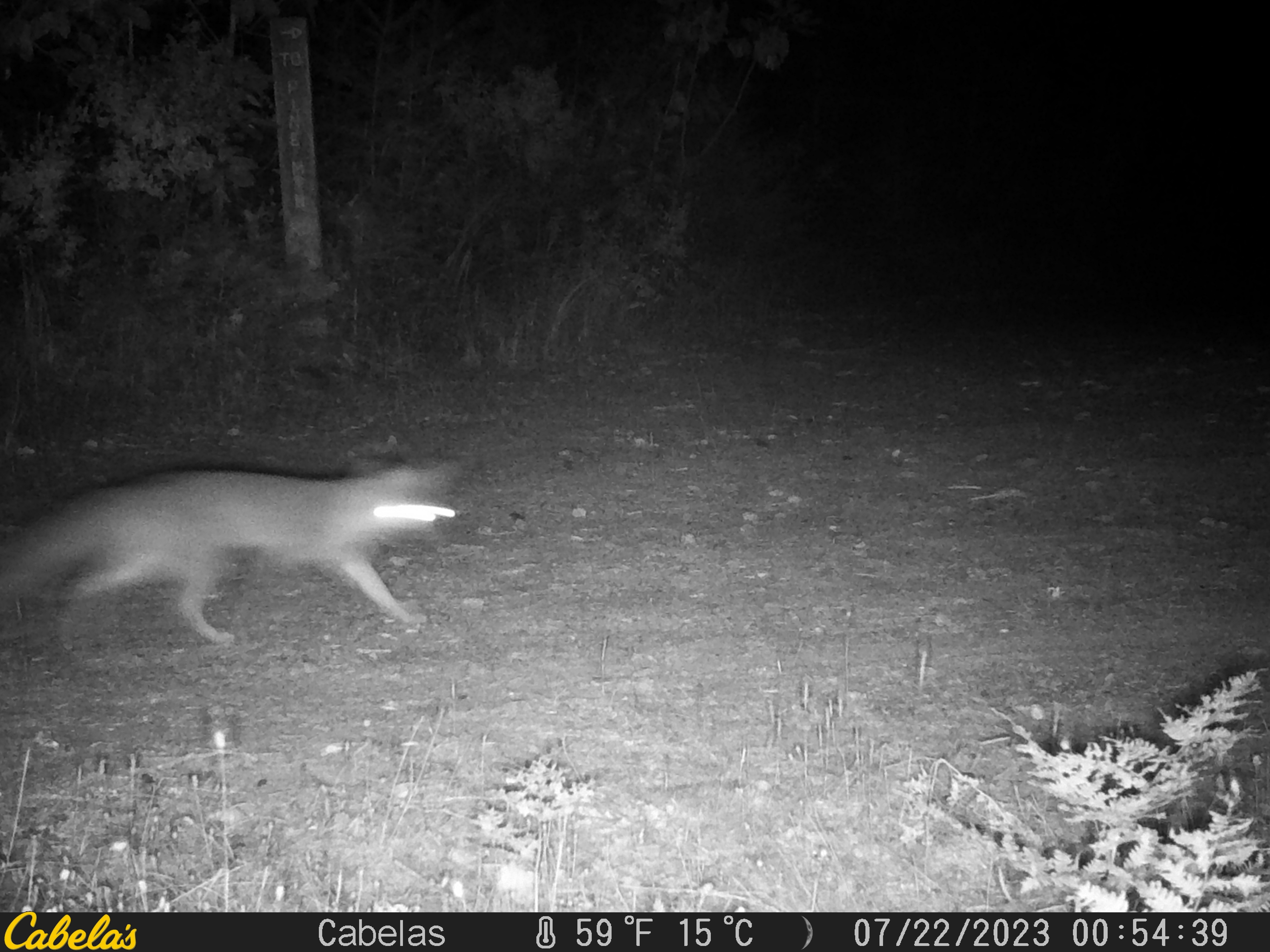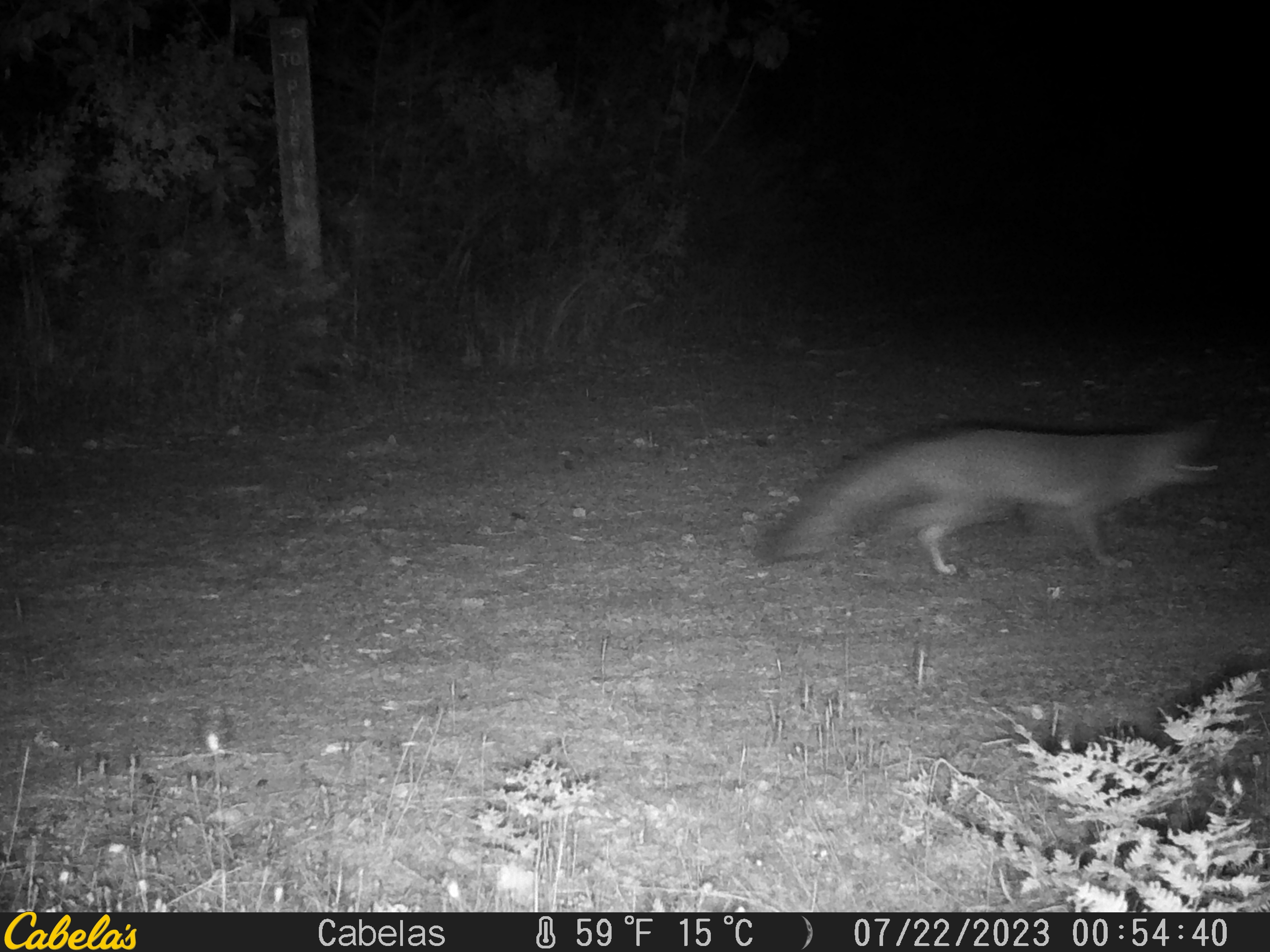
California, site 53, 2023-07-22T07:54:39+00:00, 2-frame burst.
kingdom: Animalia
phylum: Chordata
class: Mammalia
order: Carnivora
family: Canidae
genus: Urocyon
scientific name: Urocyon cinereoargenteus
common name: gray fox